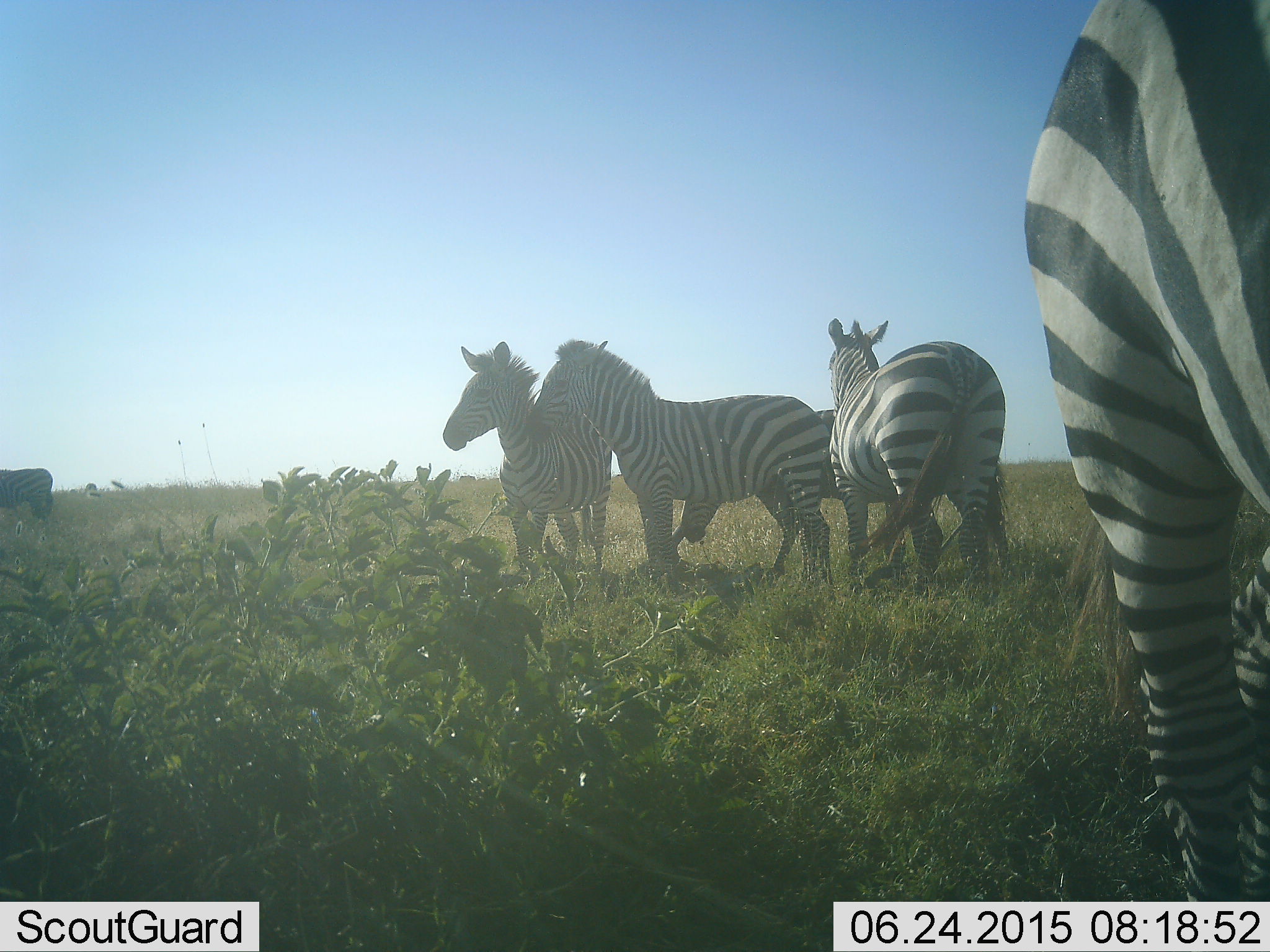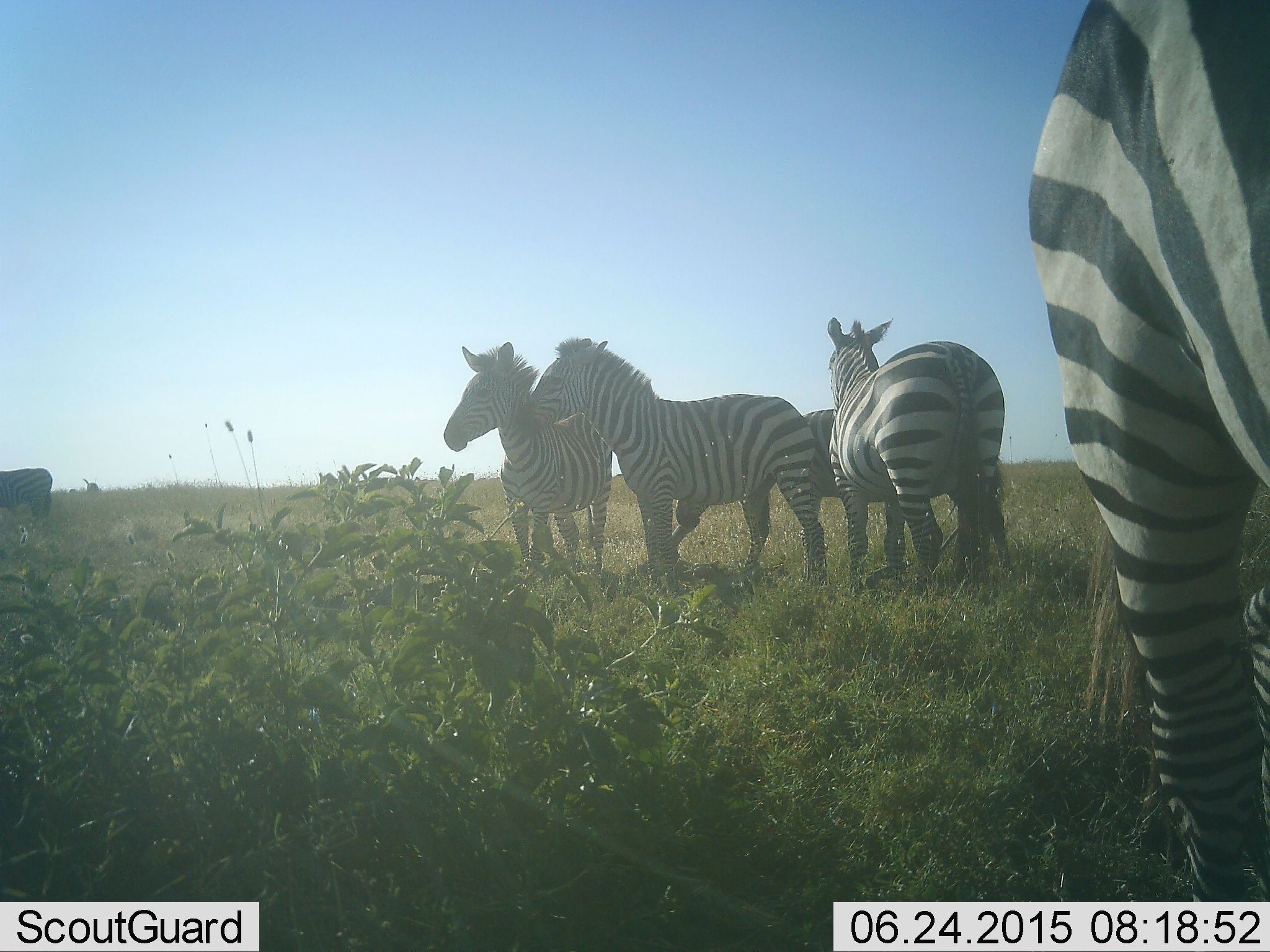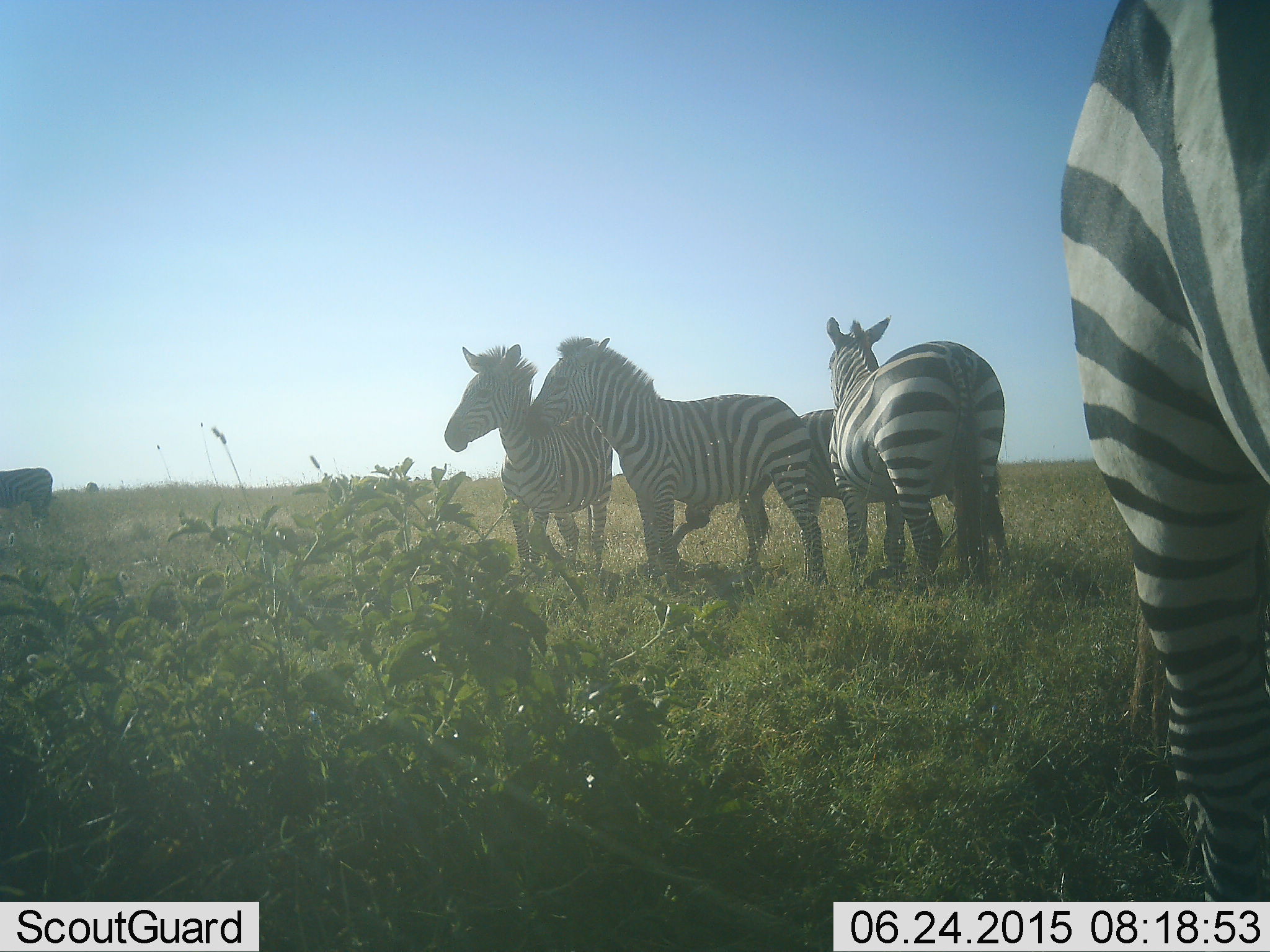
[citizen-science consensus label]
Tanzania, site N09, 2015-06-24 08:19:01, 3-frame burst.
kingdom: Animalia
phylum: Chordata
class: Mammalia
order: Perissodactyla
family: Equidae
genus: Equus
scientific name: Equus quagga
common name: plains zebra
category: zebra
Zebra (plains zebra) (Equus quagga), count 5. Behavior (volunteer vote fractions): standing 90%, resting 0%, moving 0%, interacting 30%. Young present (vote fraction): 0%. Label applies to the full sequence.